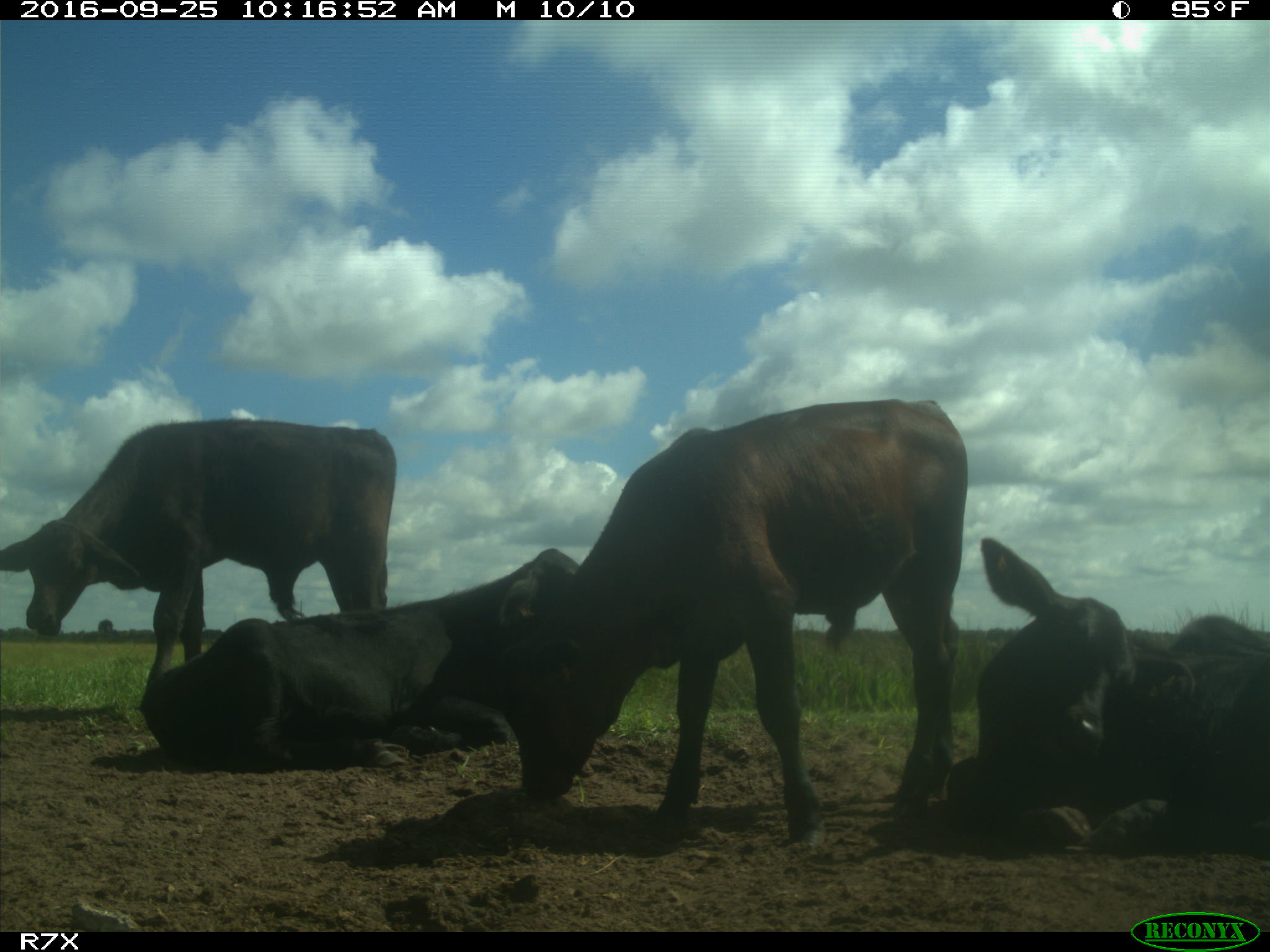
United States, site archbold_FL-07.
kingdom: Animalia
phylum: Chordata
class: Mammalia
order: Artiodactyla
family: Bovidae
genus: Bos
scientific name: Bos taurus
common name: domestic cow